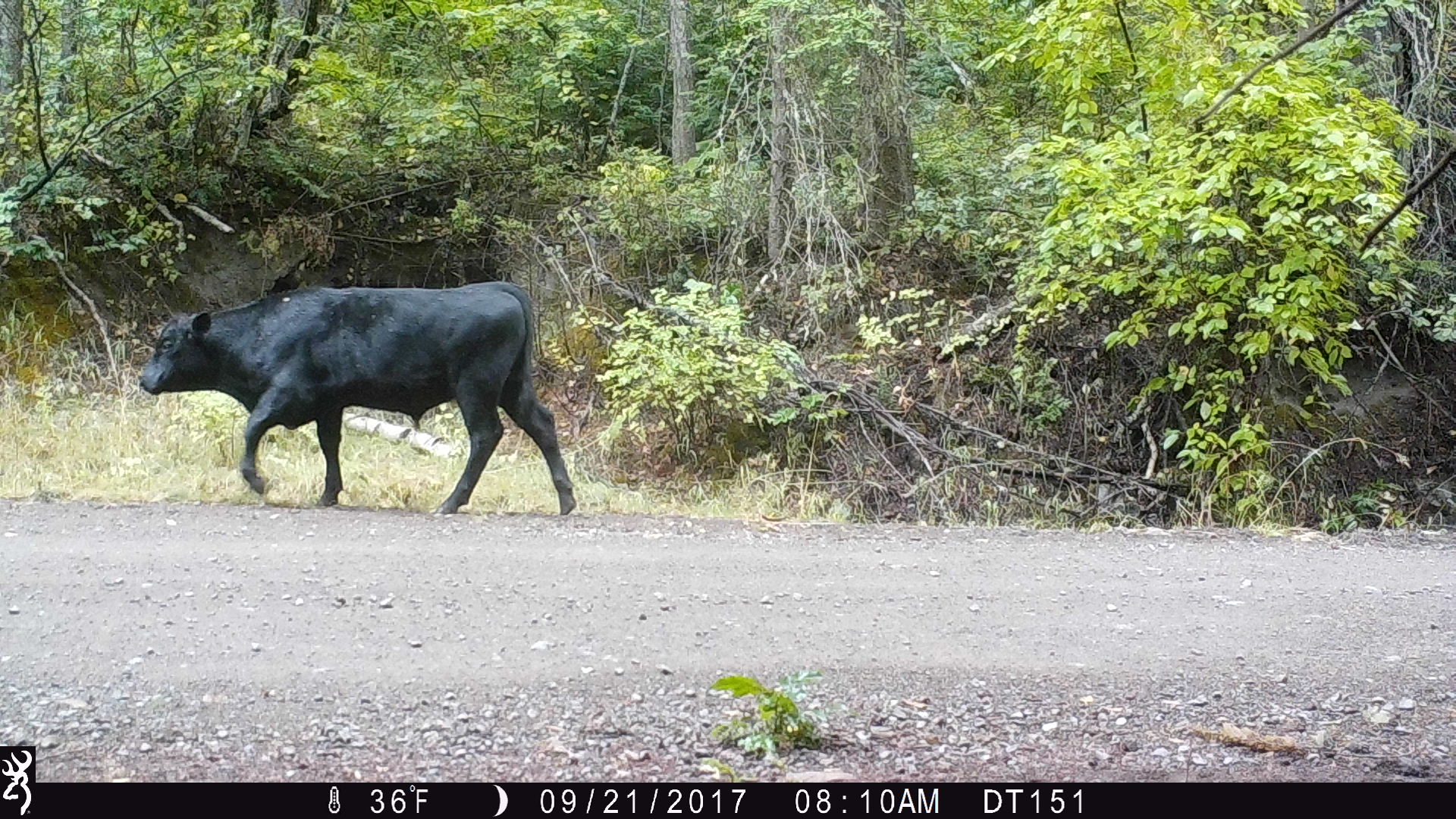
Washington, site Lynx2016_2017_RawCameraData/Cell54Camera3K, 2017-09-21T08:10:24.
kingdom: Animalia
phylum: Chordata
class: Mammalia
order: Artiodactyla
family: Bovidae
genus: Bos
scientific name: Bos taurus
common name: domestic cattle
Domestic cattle (Bos taurus). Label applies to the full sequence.